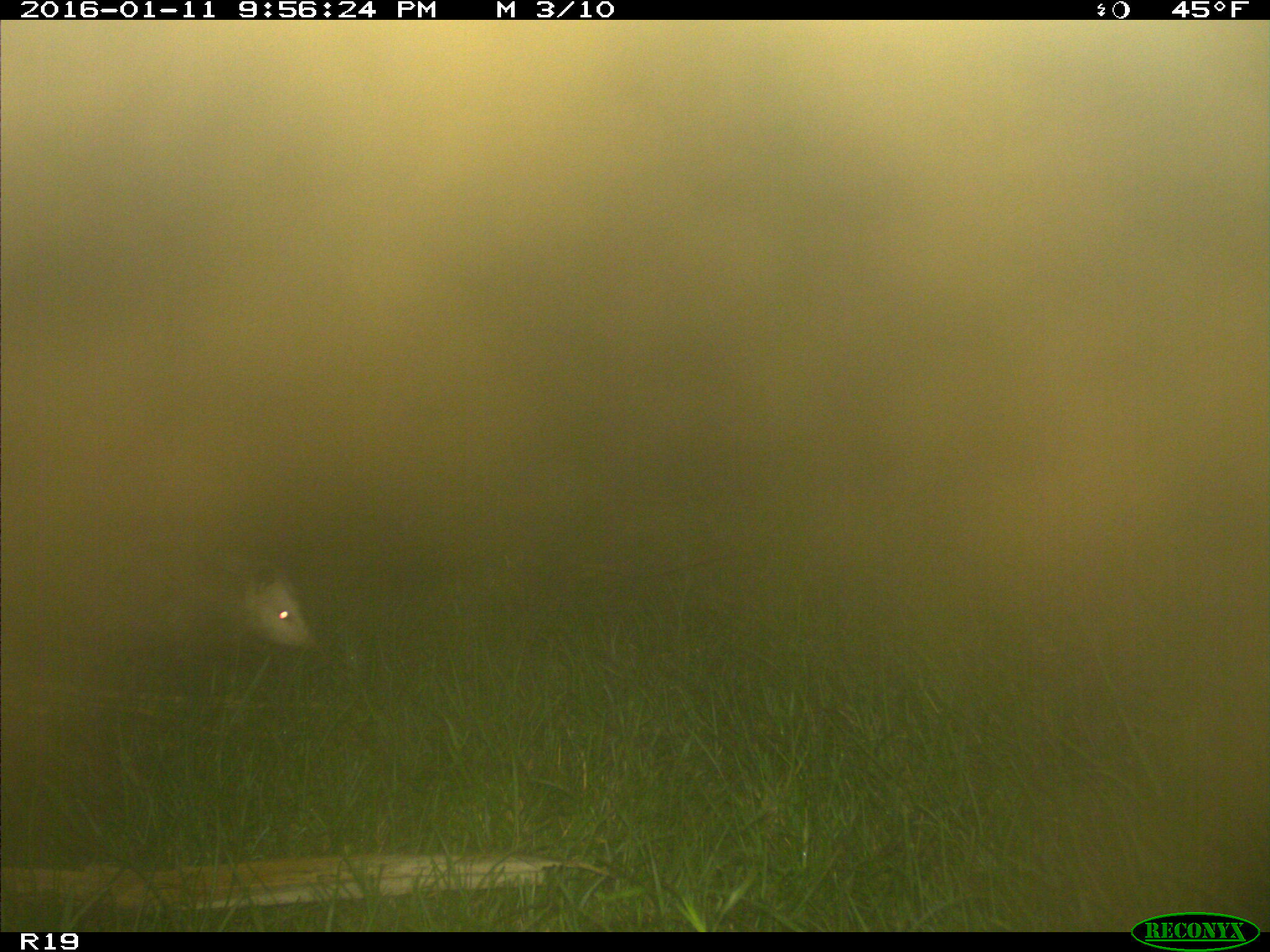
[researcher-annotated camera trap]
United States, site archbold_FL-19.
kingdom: Animalia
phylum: Chordata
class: Mammalia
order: Didelphimorphia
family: Didelphidae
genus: Didelphis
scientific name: Didelphis virginiana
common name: virginia opossum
Didelphis virginiana (virginia opossum).